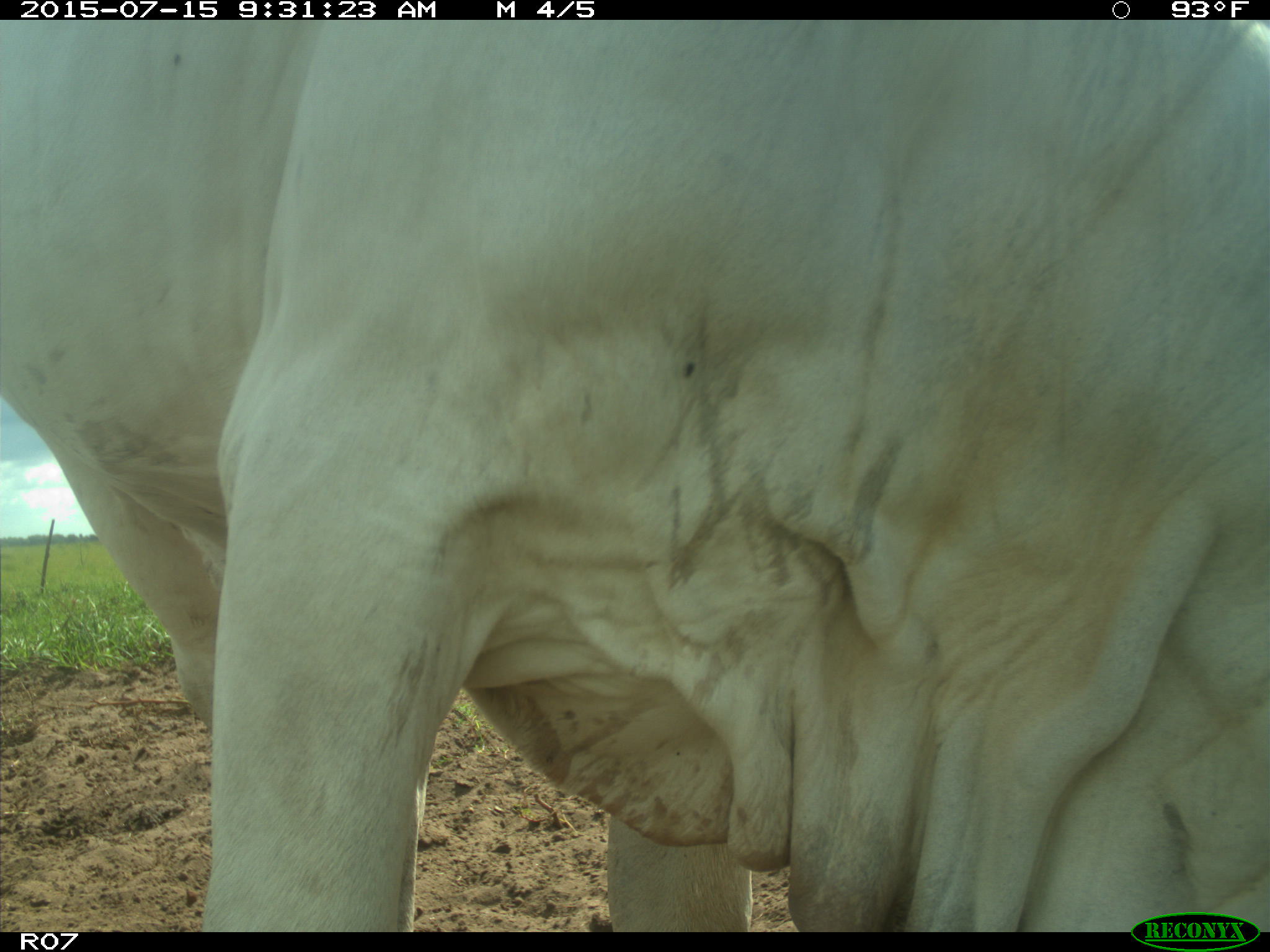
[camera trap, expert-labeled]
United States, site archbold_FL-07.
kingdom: Animalia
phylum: Chordata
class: Mammalia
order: Artiodactyla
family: Bovidae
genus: Bos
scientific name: Bos taurus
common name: domestic cow